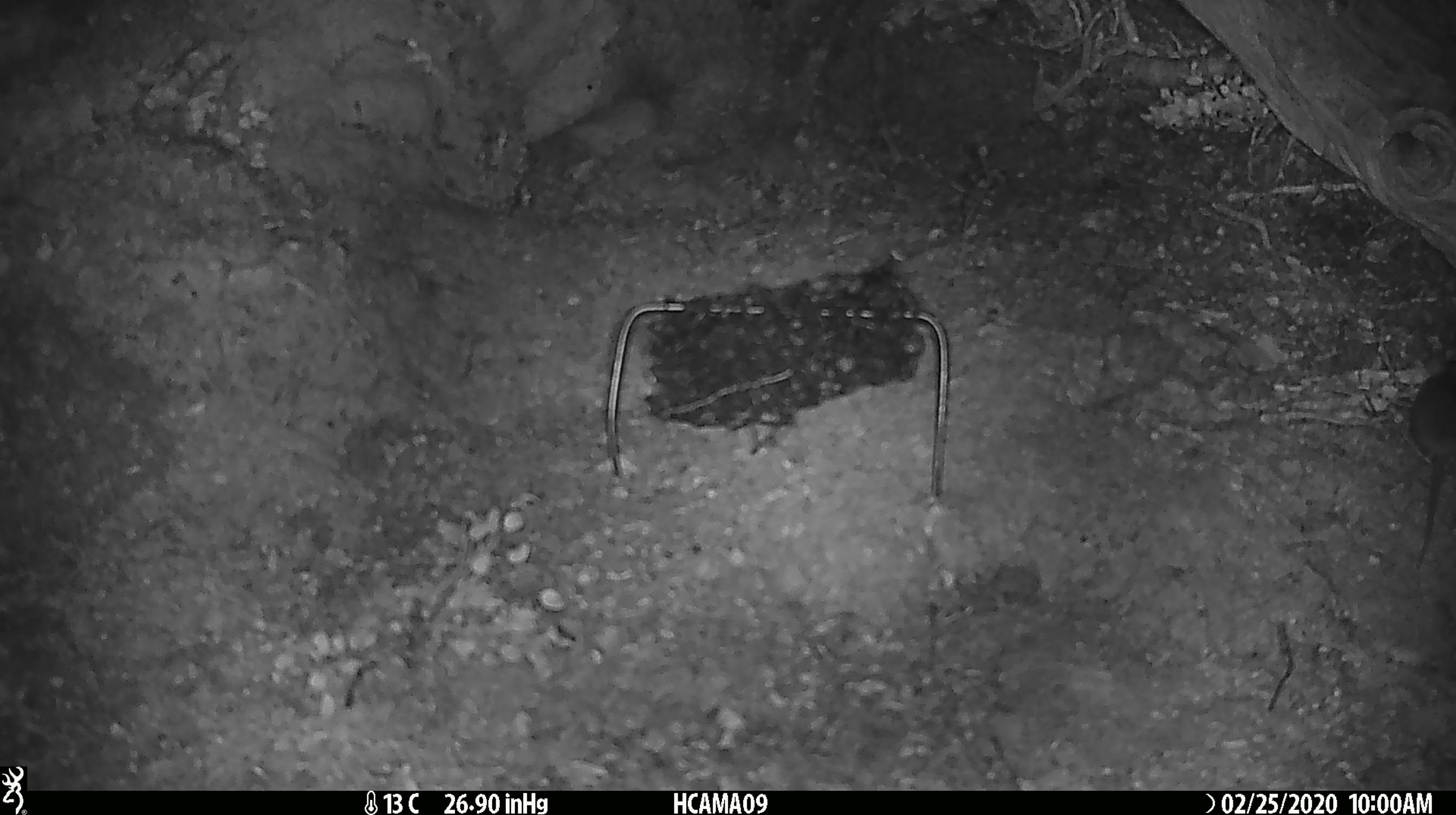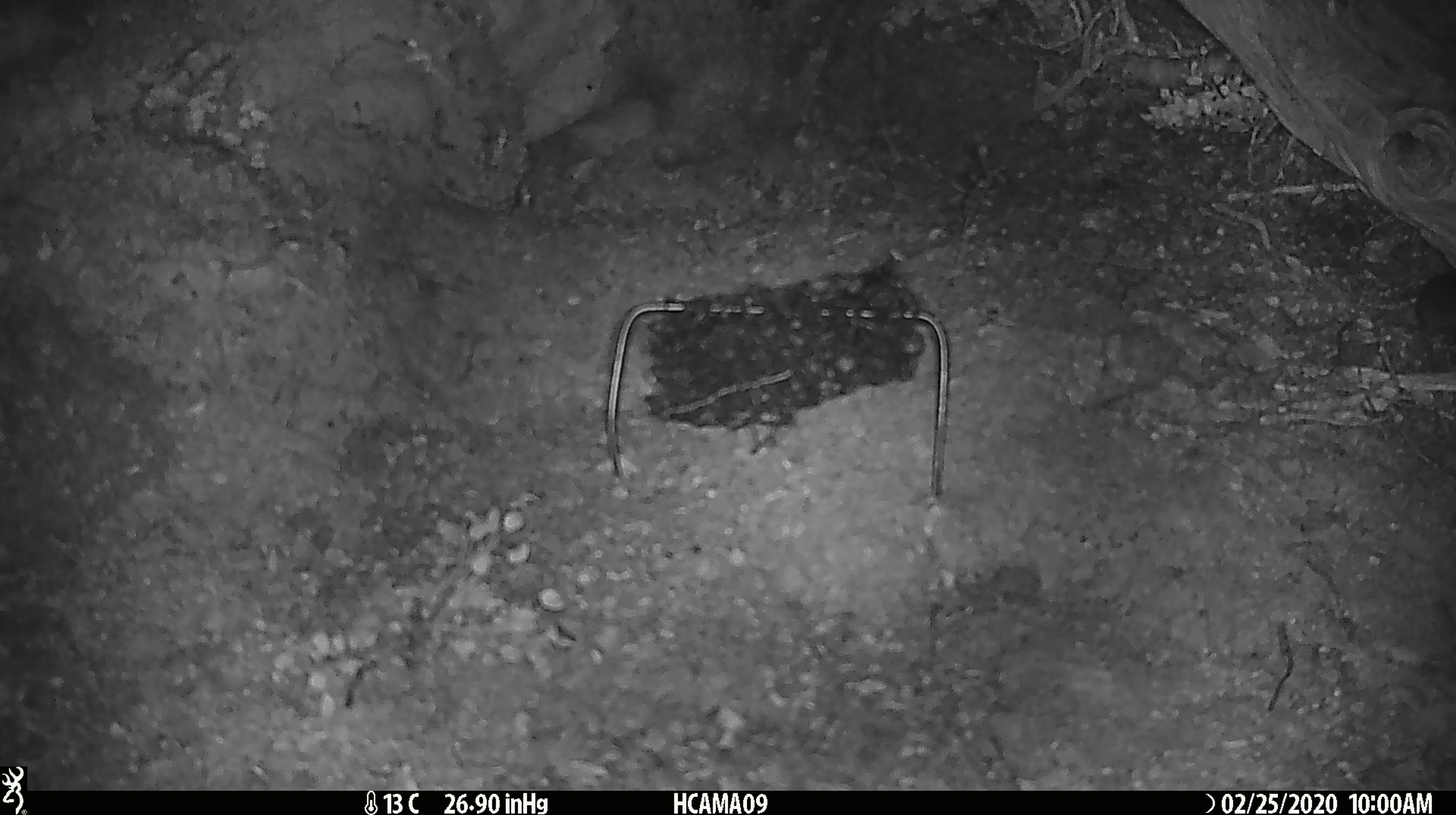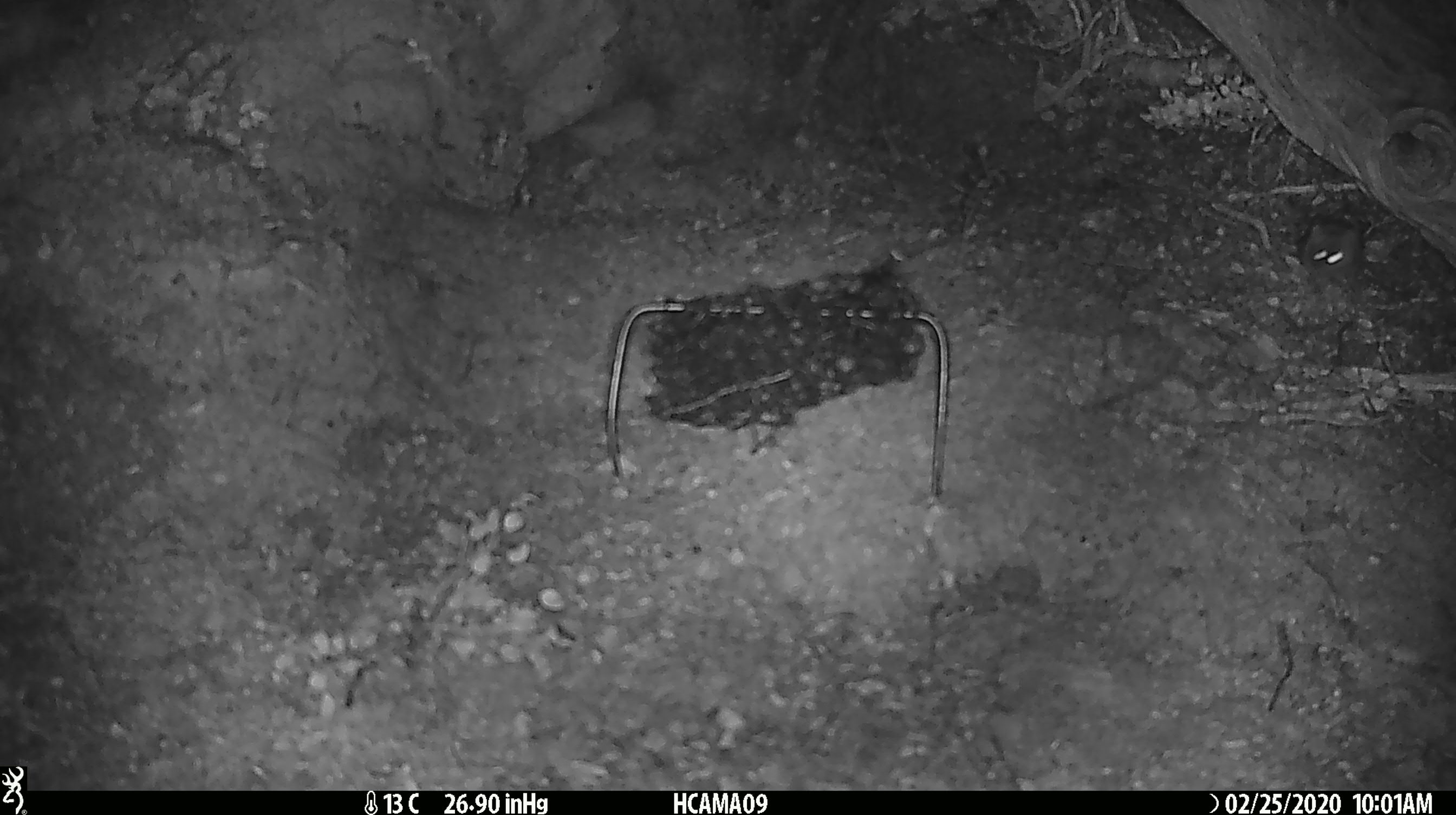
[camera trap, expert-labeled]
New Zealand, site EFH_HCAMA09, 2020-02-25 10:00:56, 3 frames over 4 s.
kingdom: Animalia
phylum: Chordata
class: Mammalia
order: Rodentia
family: Muridae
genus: Mus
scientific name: Mus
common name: mouse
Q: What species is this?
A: Mouse (Mus).